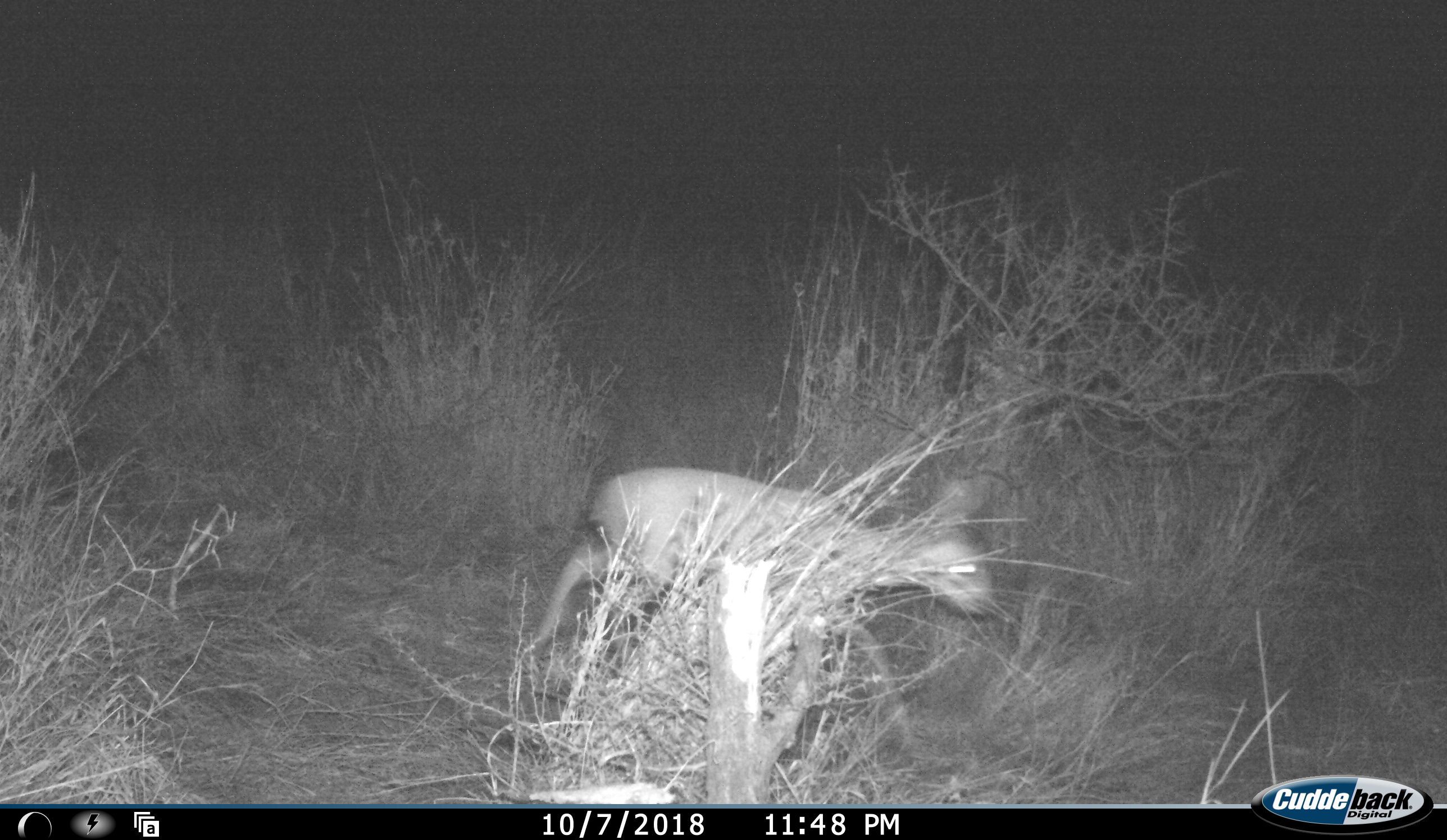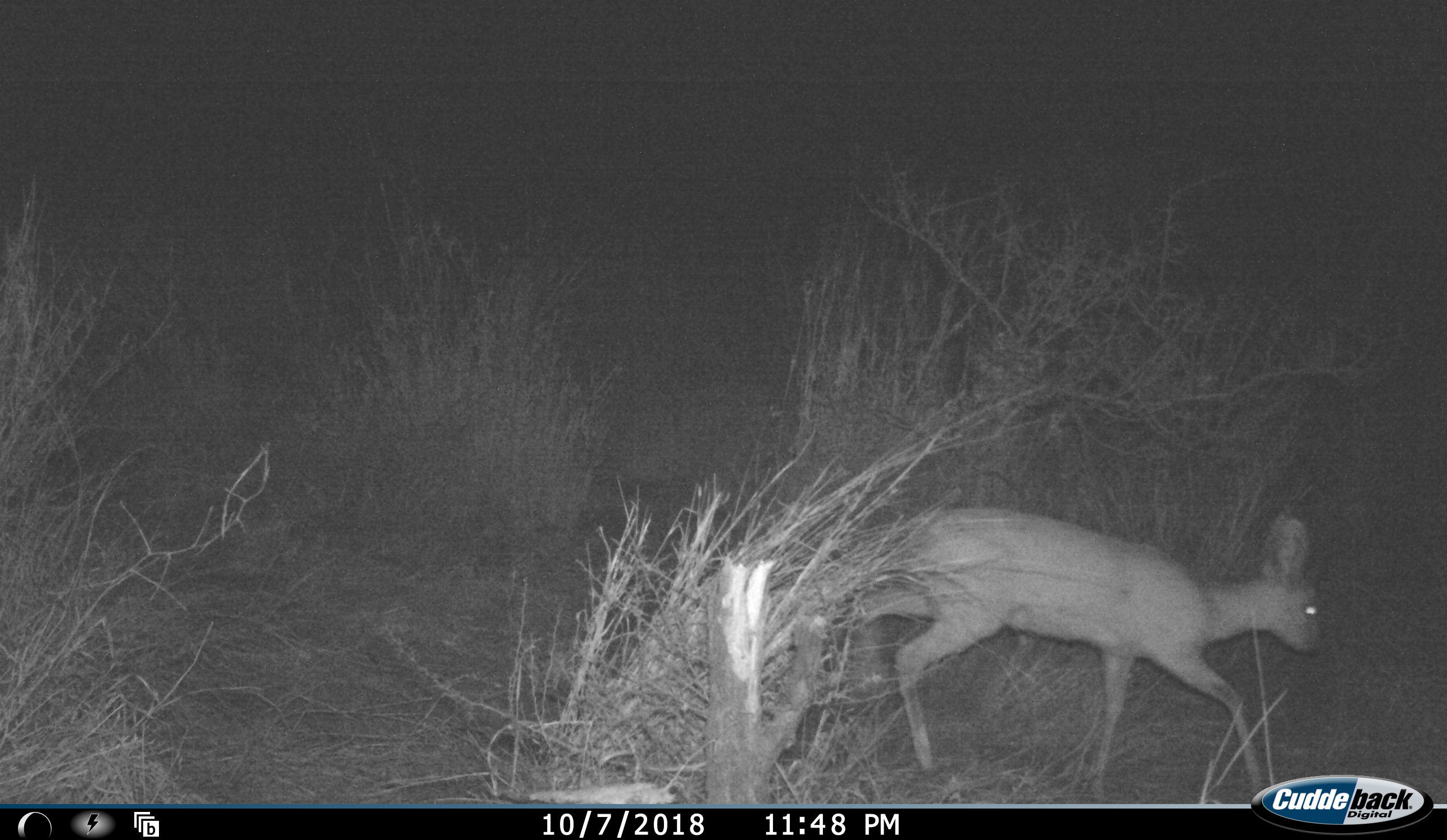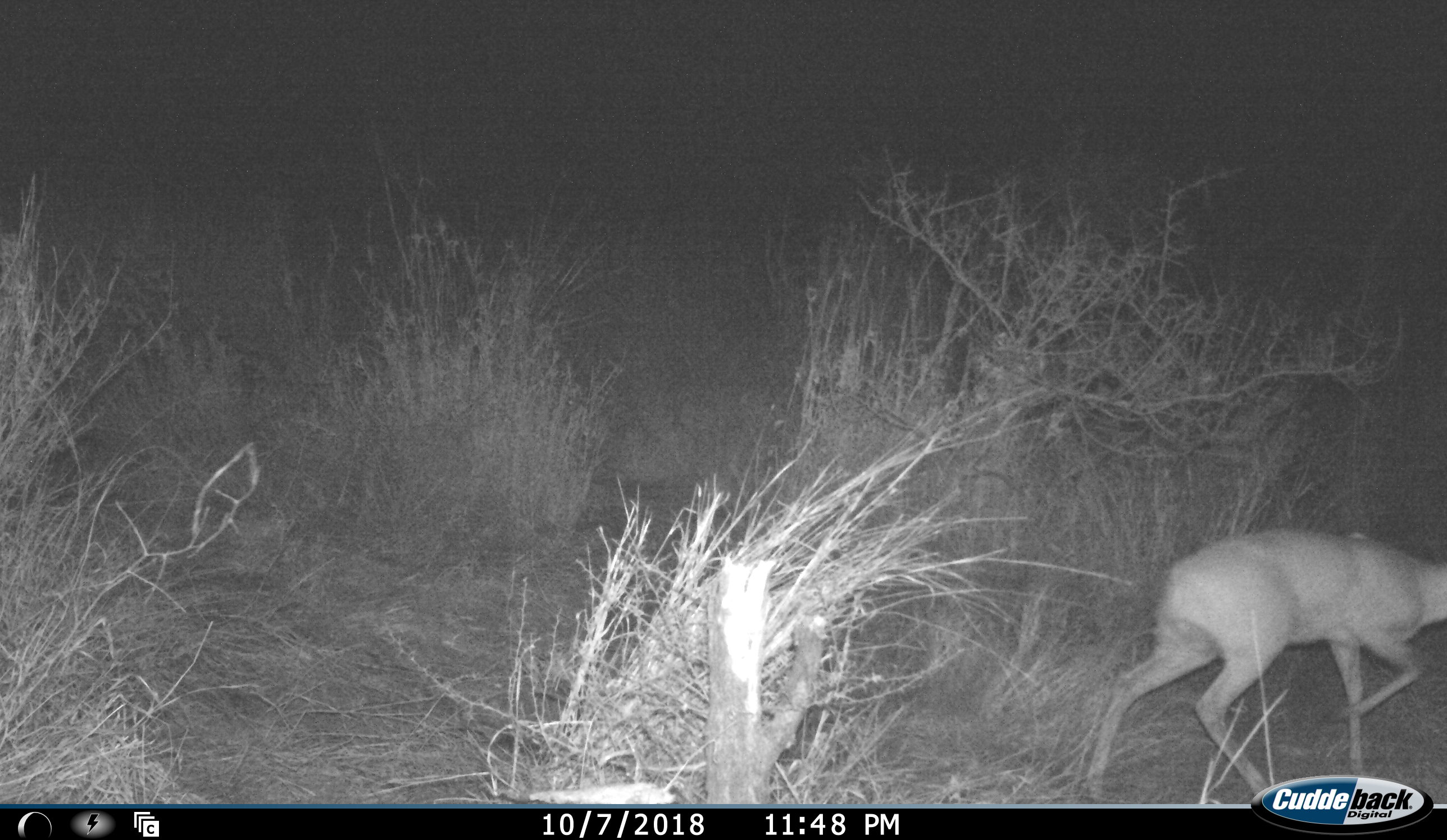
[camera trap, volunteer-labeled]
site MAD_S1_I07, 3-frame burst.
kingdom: Animalia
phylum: Chordata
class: Mammalia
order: Artiodactyla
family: Bovidae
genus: Redunca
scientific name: Redunca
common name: reedbuck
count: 1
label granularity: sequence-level